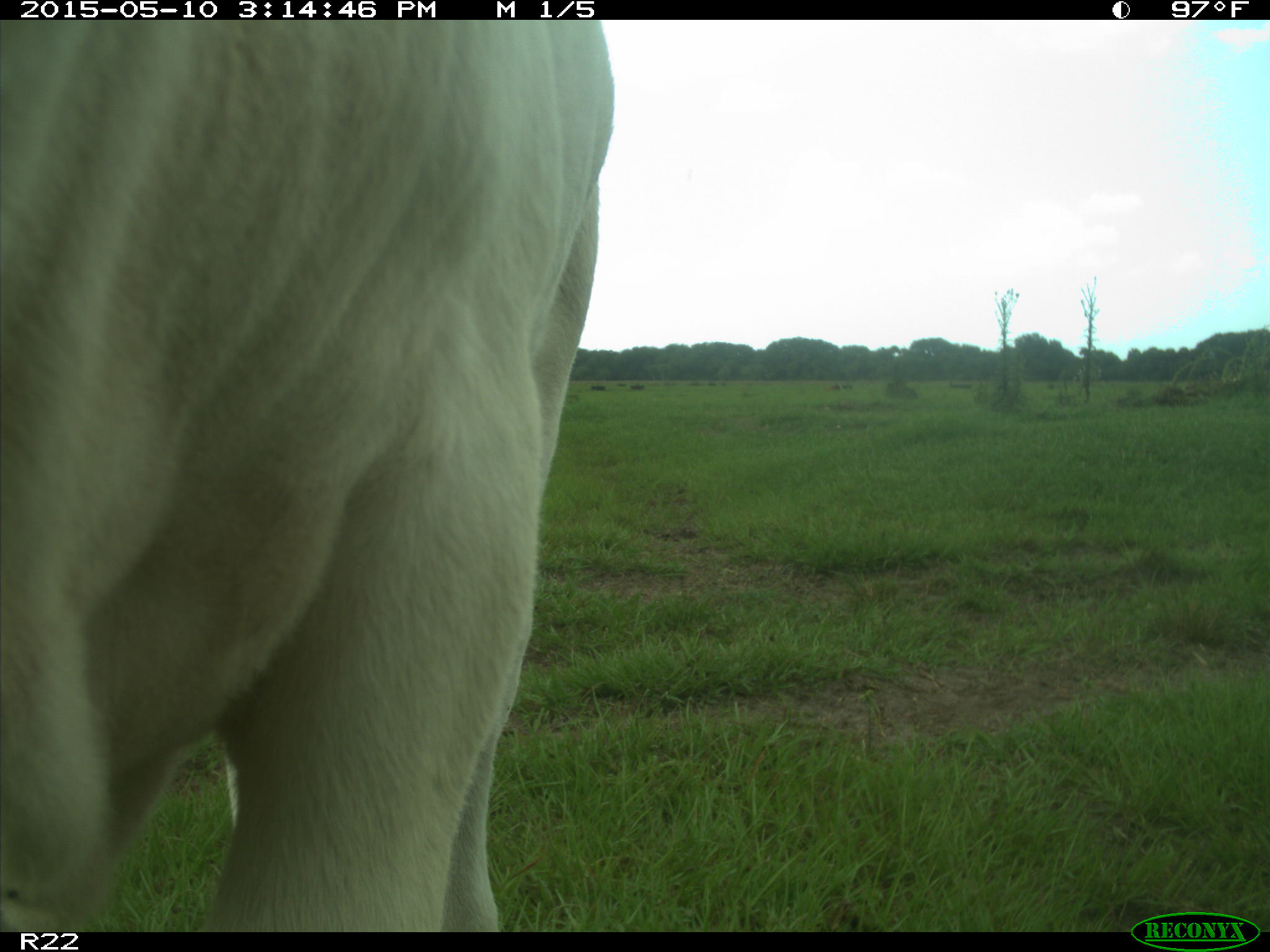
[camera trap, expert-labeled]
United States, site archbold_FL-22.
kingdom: Animalia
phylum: Chordata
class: Mammalia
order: Artiodactyla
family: Bovidae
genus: Bos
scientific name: Bos taurus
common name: domestic cow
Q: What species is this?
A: Bos taurus (domestic cow).